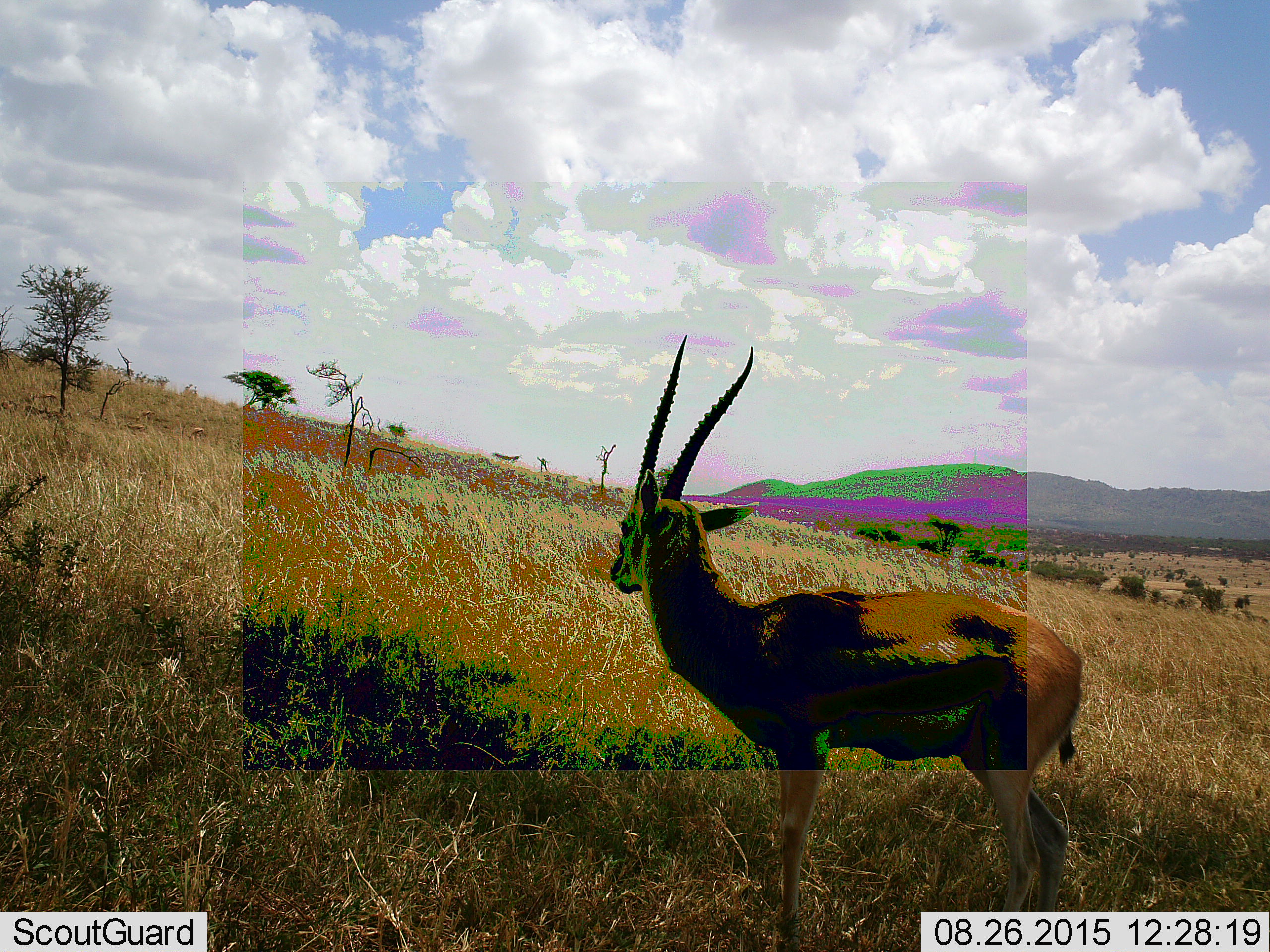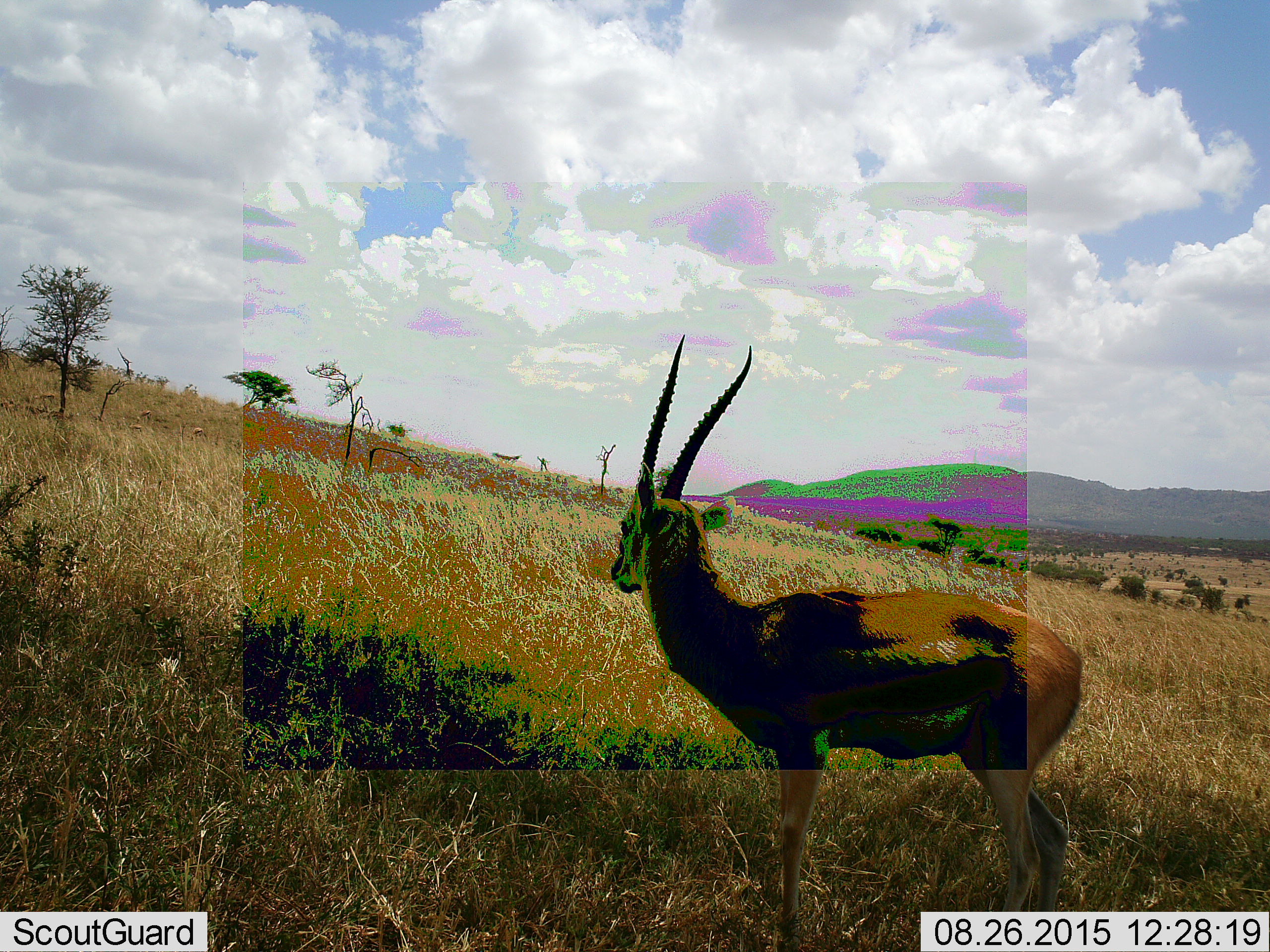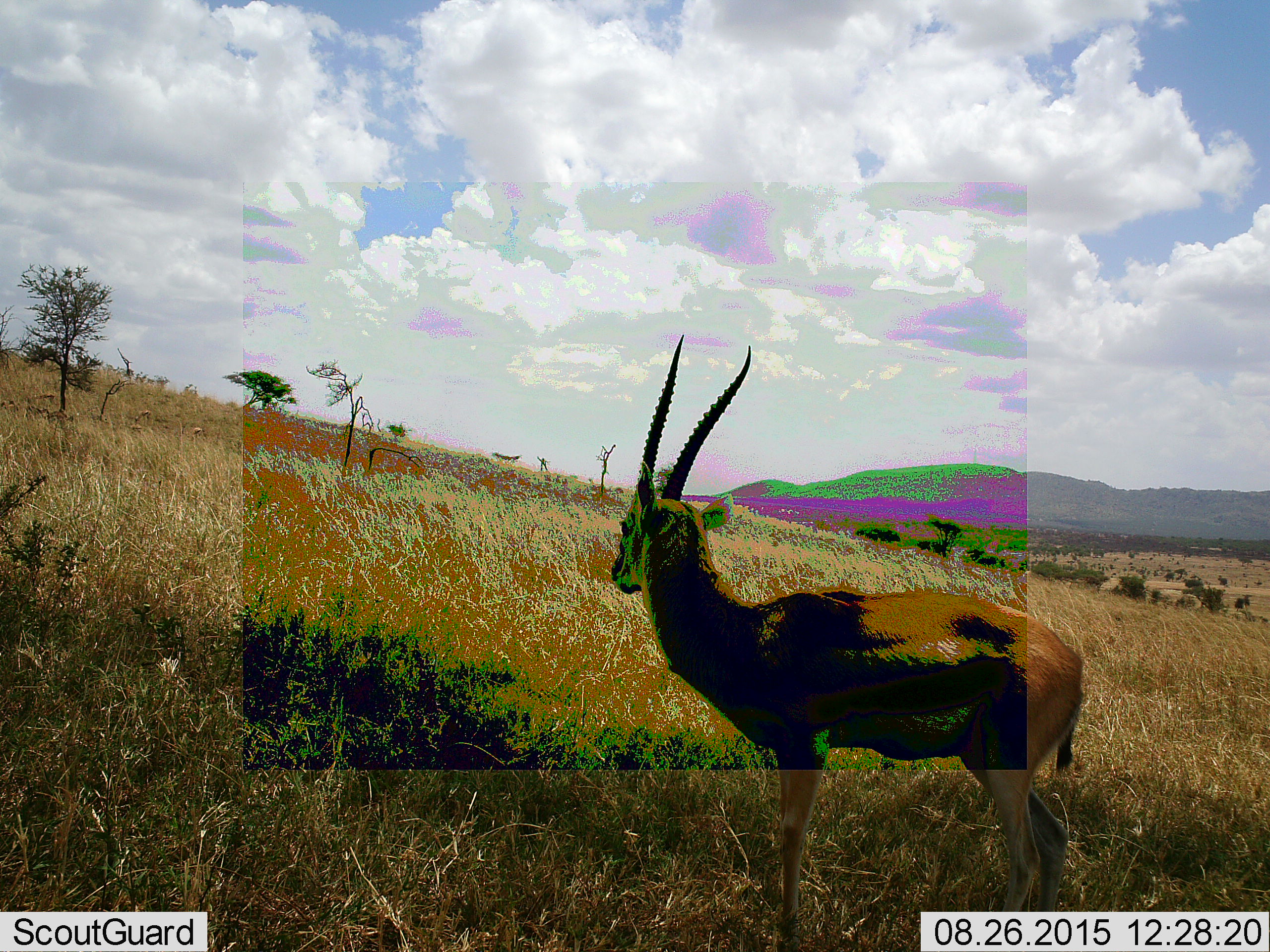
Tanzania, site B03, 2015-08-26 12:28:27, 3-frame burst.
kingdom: Animalia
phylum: Chordata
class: Mammalia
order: Artiodactyla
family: Bovidae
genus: Eudorcas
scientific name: Eudorcas thomsonii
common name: thomson's gazelle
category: gazellethomsons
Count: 1.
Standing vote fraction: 100%.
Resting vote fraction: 10%.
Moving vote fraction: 0%.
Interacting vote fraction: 0%.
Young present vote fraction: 0%.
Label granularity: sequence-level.